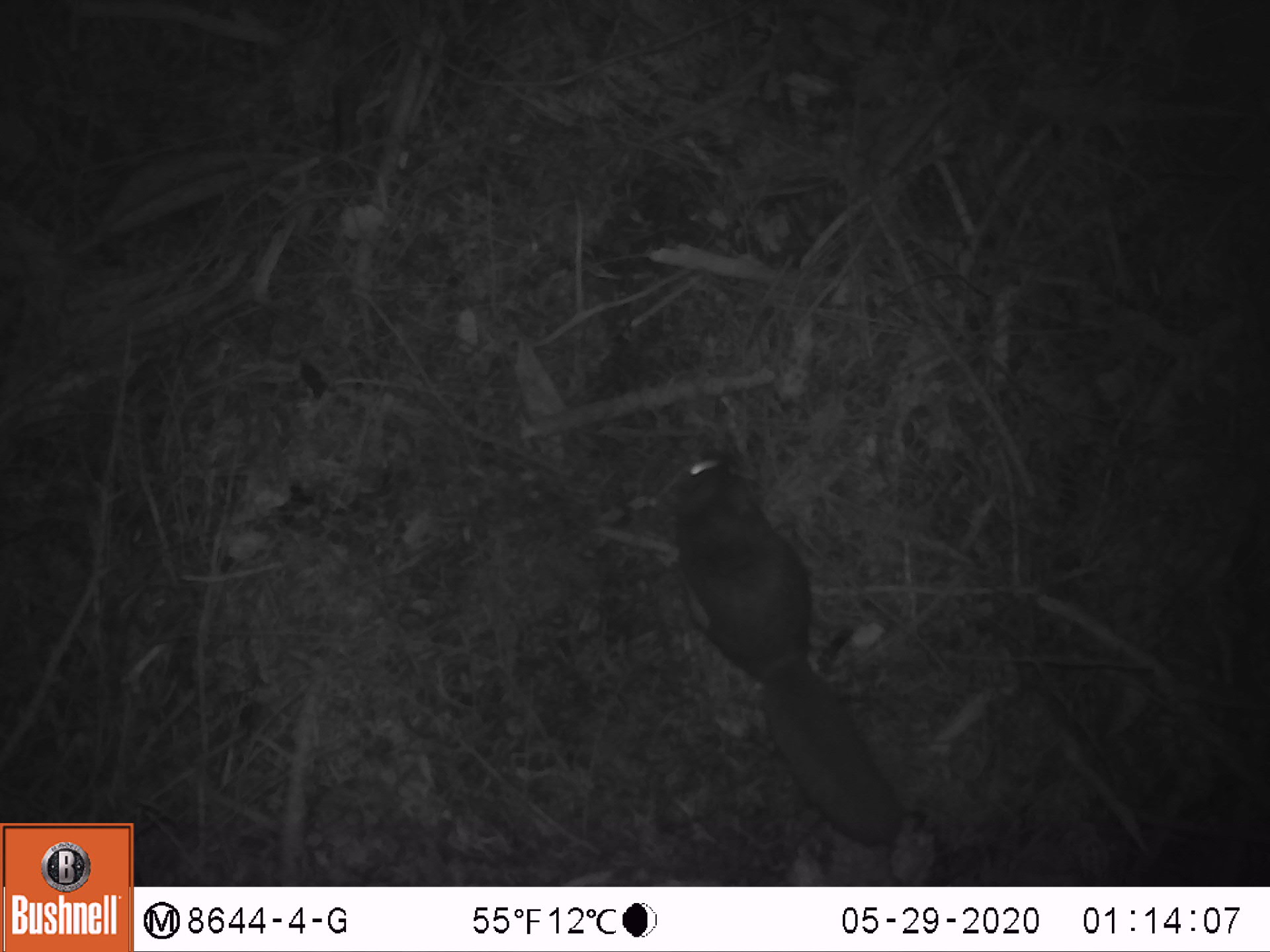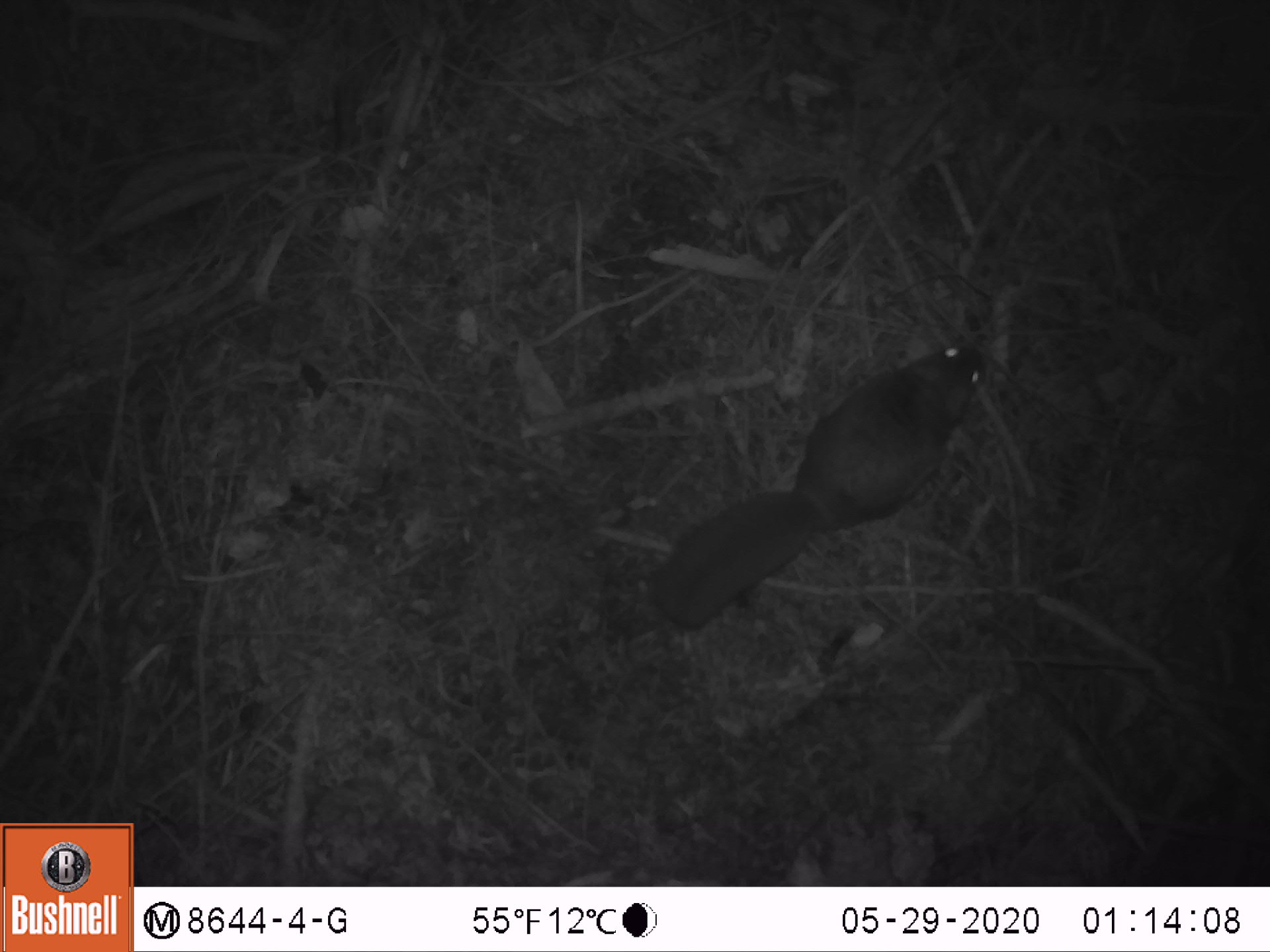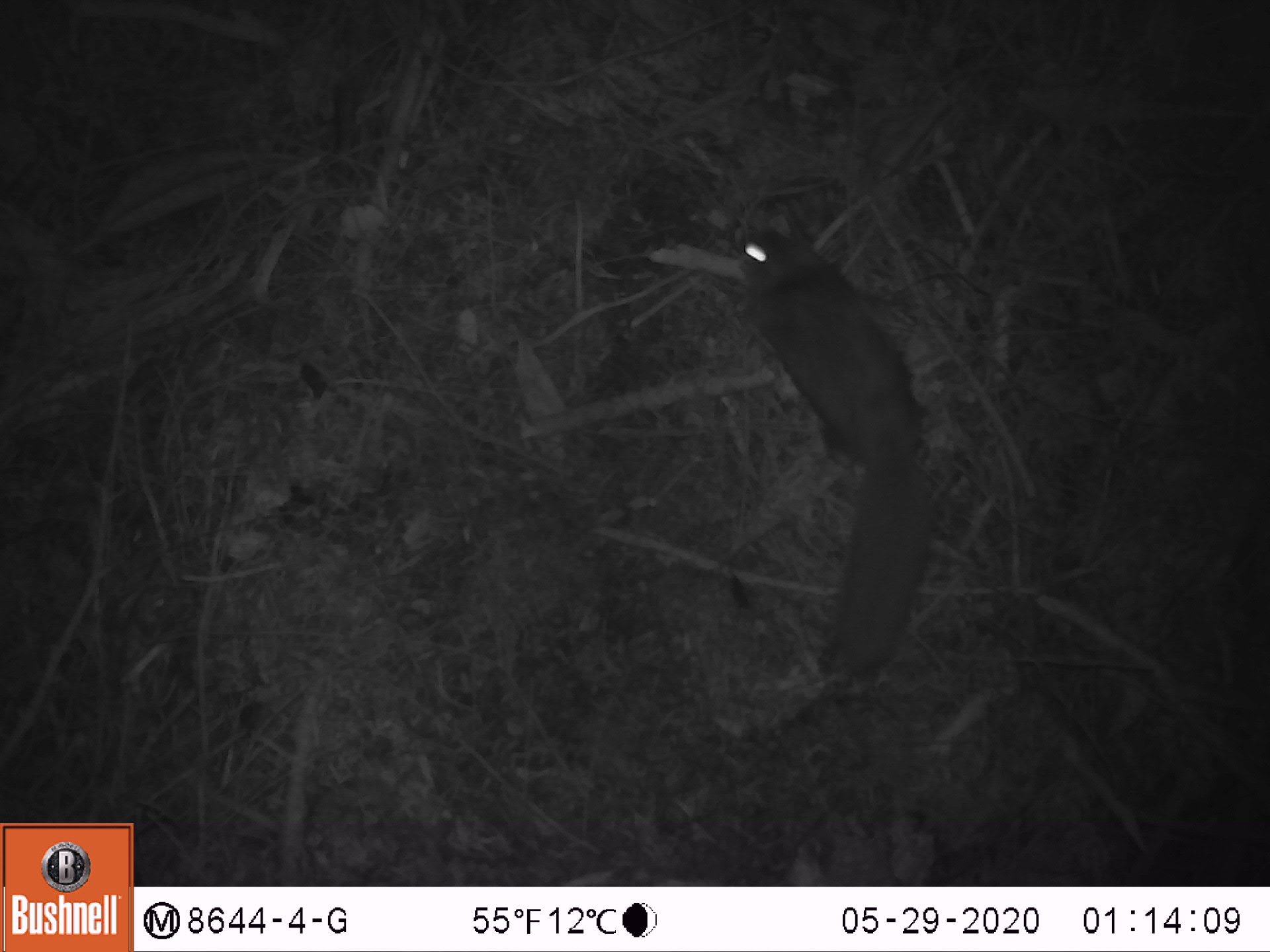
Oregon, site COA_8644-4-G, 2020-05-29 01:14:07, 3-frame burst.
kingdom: Animalia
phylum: Chordata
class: Mammalia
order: Rodentia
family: Sciuridae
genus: Glaucomys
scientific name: Glaucomys oregonensis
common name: humboldt's flying squirrel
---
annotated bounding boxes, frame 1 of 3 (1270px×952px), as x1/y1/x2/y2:
humboldt's flying squirrel: 659/440/919/862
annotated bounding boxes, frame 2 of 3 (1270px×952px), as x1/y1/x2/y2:
humboldt's flying squirrel: 633/332/993/643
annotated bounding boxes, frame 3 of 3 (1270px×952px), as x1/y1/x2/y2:
humboldt's flying squirrel: 719/215/947/697